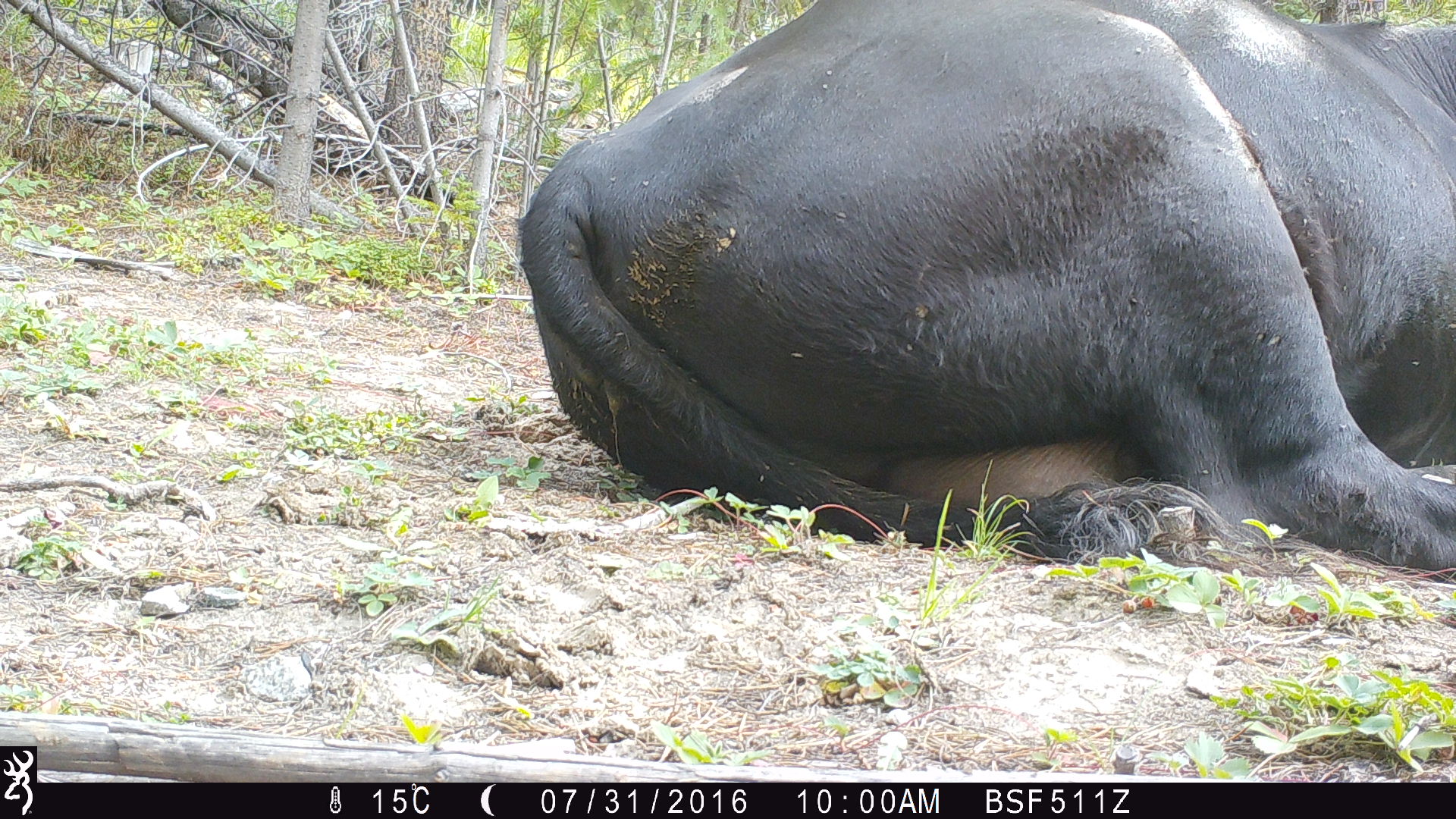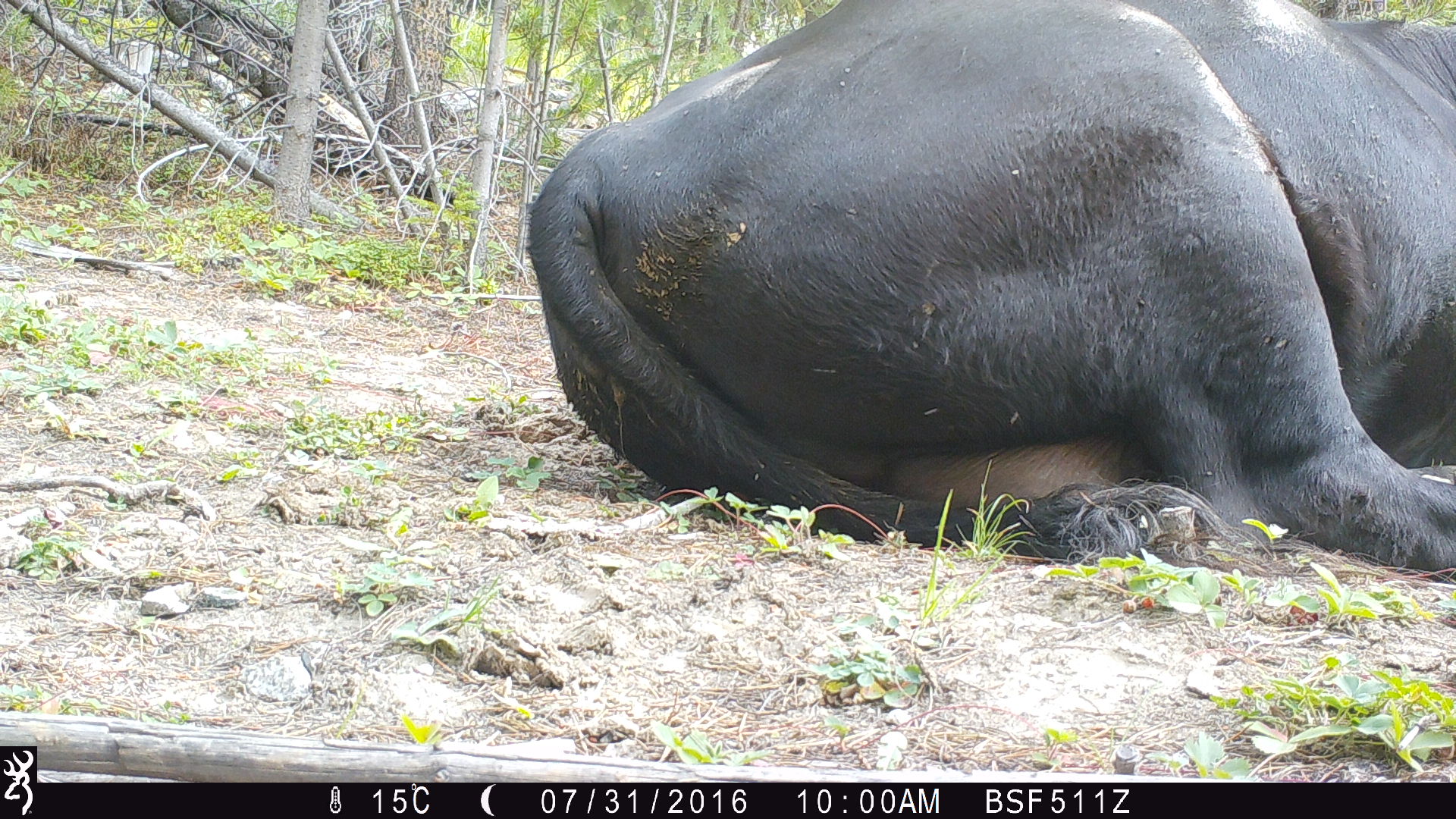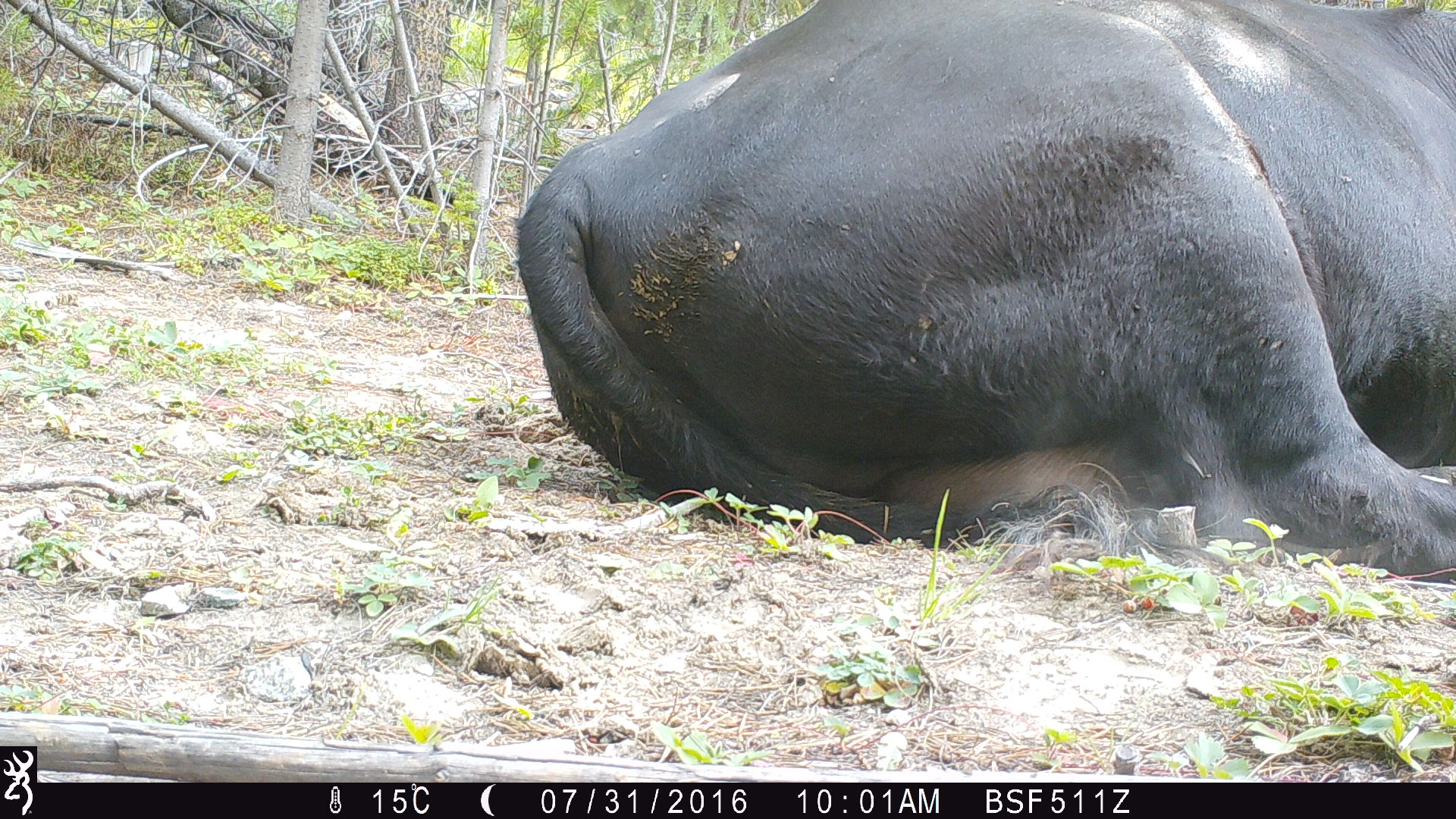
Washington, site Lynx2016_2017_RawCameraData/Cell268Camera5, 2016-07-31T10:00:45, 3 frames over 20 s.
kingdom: Animalia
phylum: Chordata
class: Mammalia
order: Artiodactyla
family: Bovidae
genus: Bos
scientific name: Bos taurus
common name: domestic cattle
Domestic cattle (Bos taurus). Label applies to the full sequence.